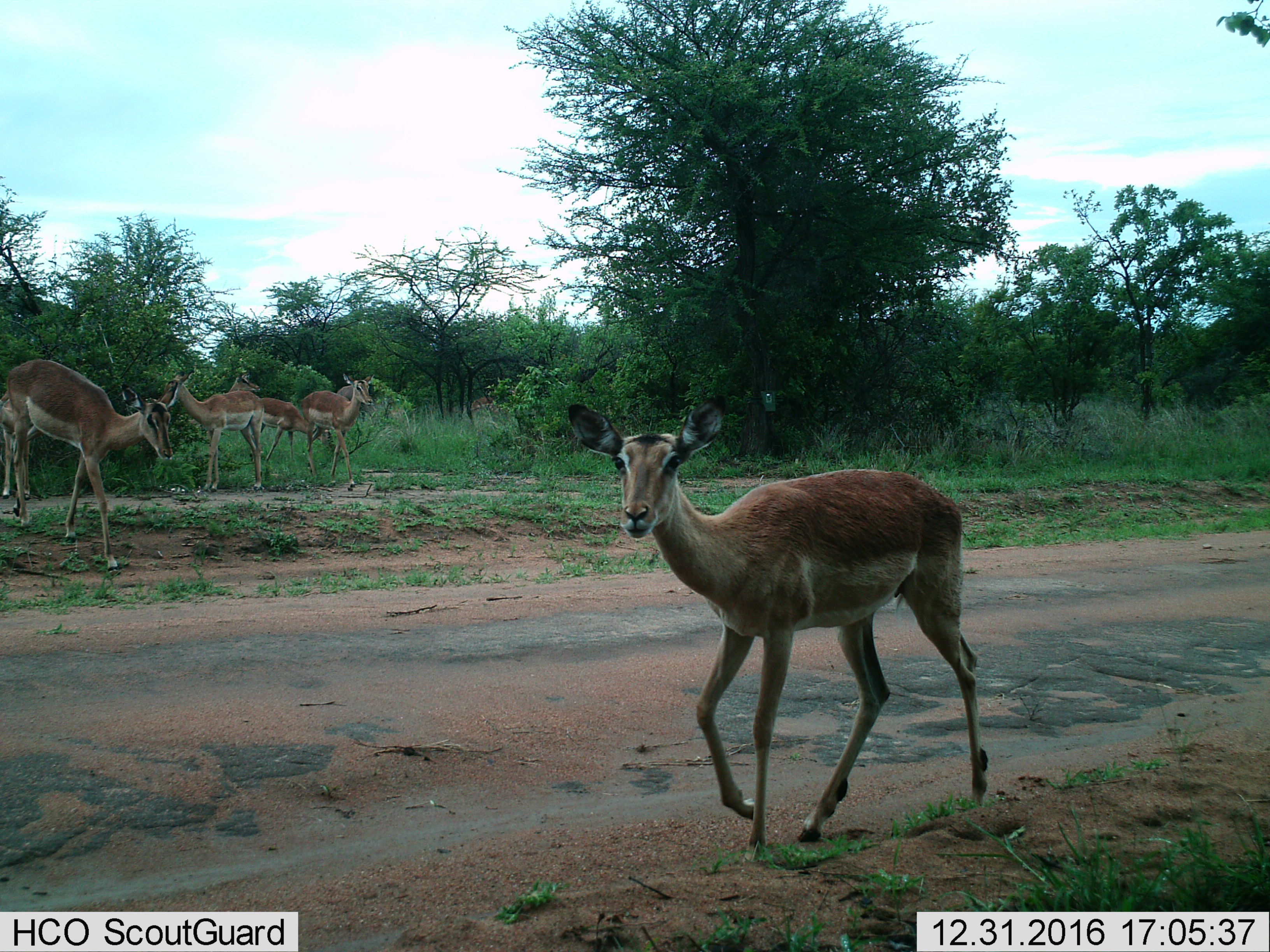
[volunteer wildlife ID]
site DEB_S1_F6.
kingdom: Animalia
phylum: Chordata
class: Mammalia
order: Artiodactyla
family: Bovidae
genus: Aepyceros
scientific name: Aepyceros melampus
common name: impala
Impala (Aepyceros melampus), count 7. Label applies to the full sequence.